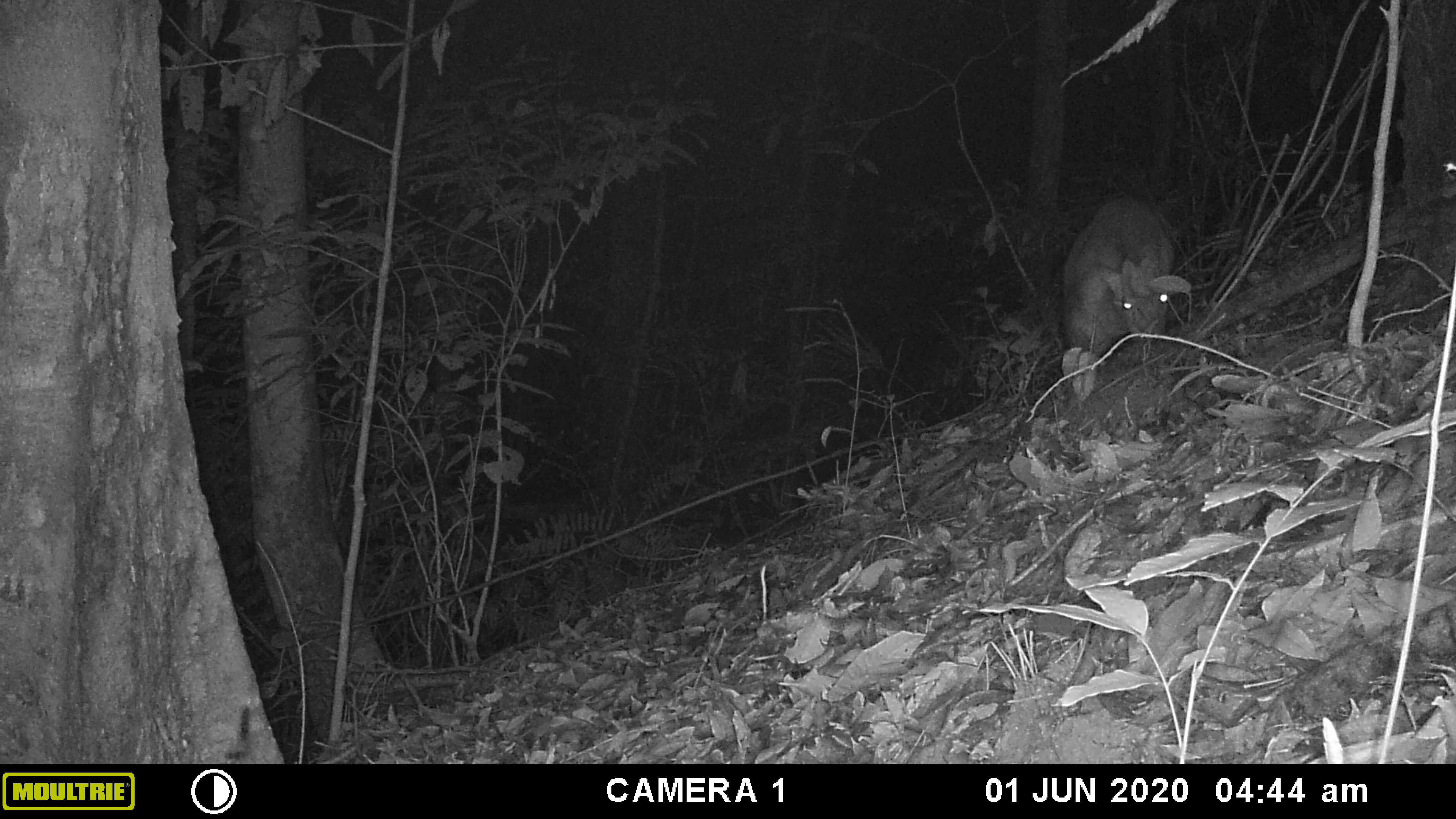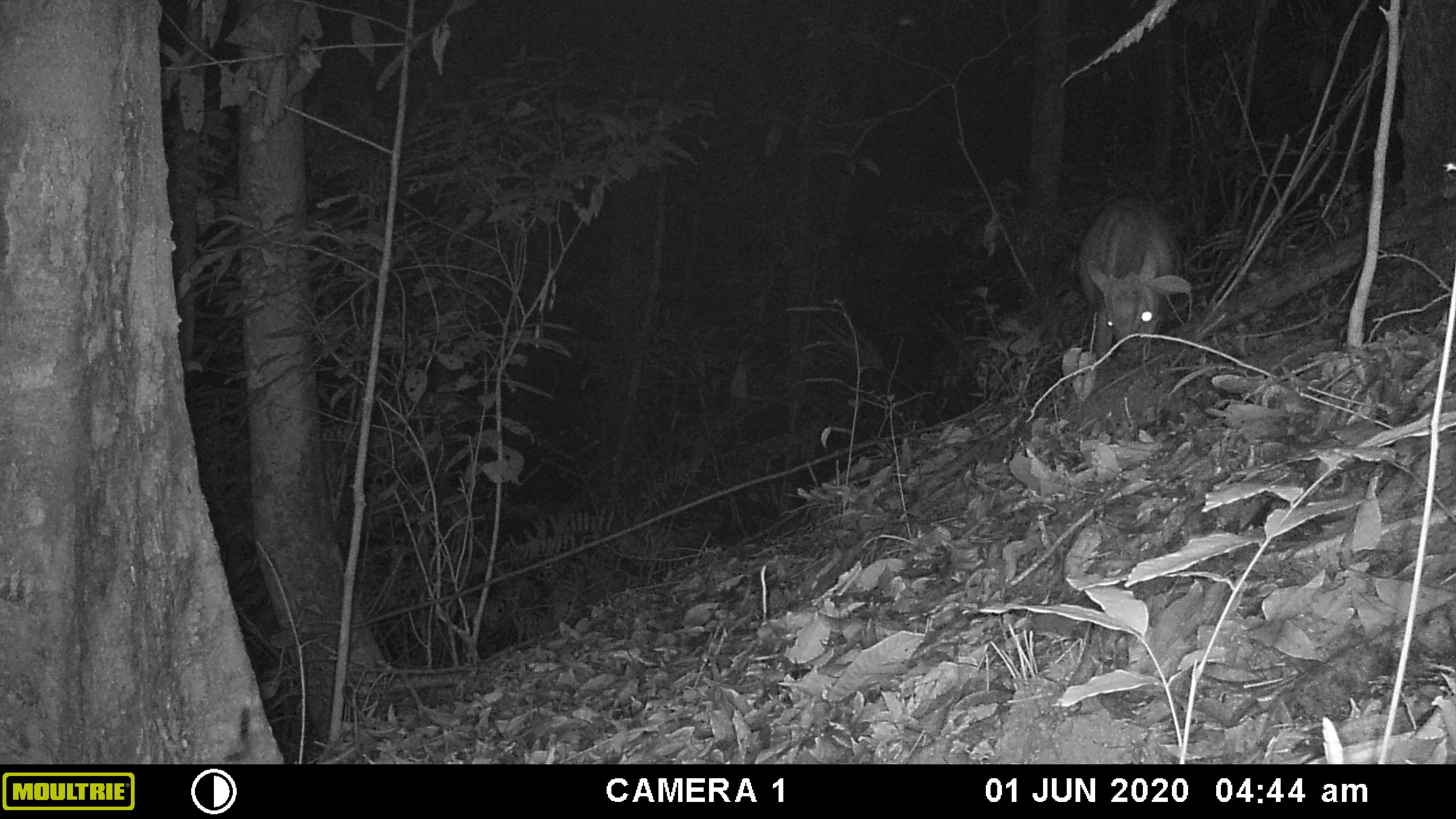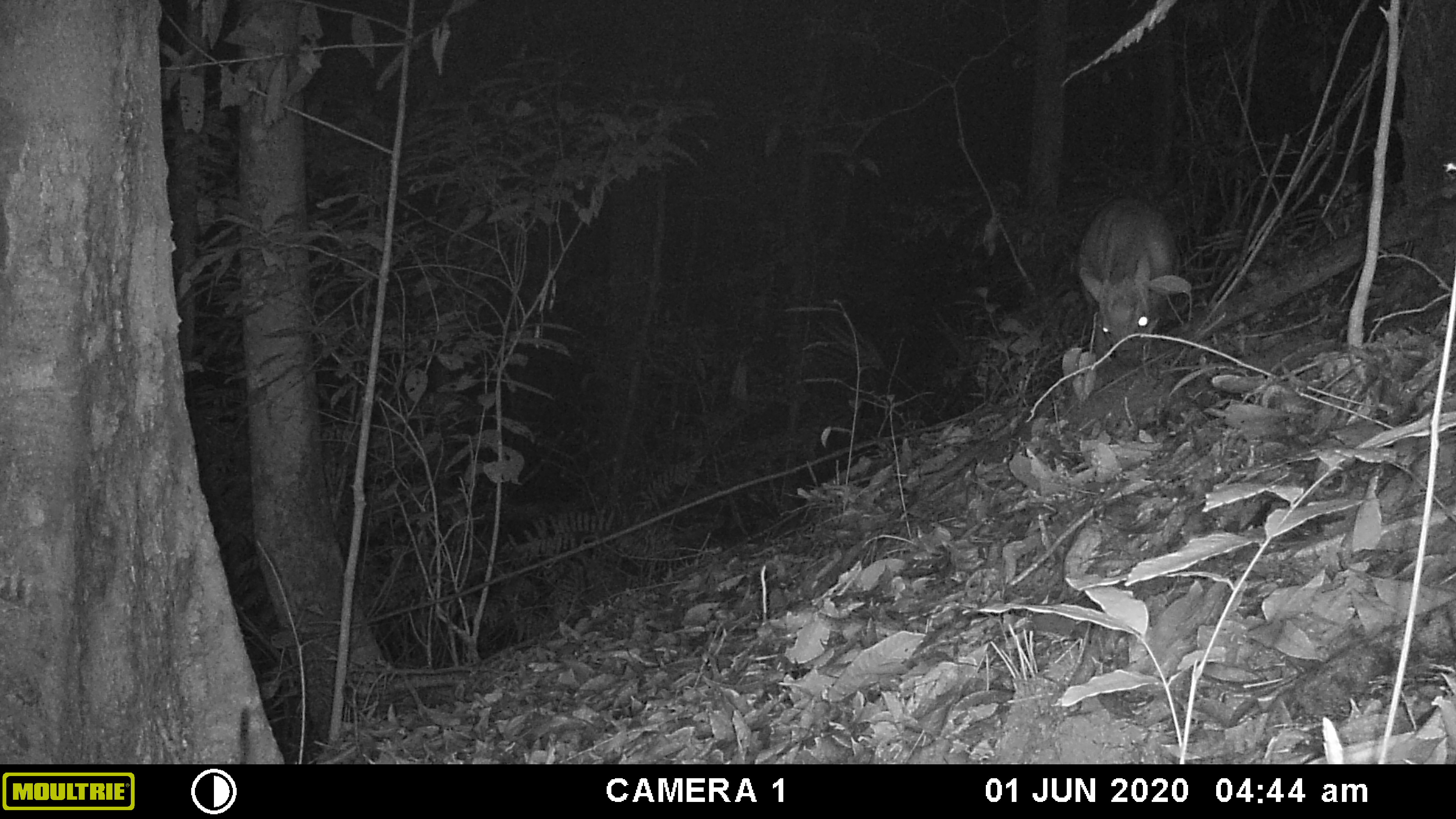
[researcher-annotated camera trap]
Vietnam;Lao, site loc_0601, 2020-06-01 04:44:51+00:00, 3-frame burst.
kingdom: Animalia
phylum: Chordata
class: Mammalia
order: Artiodactyla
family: Cervidae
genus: Muntiacus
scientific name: Muntiacus rooseveltorum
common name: roosevelt's muntjac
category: roosevelts muntjac group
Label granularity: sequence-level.